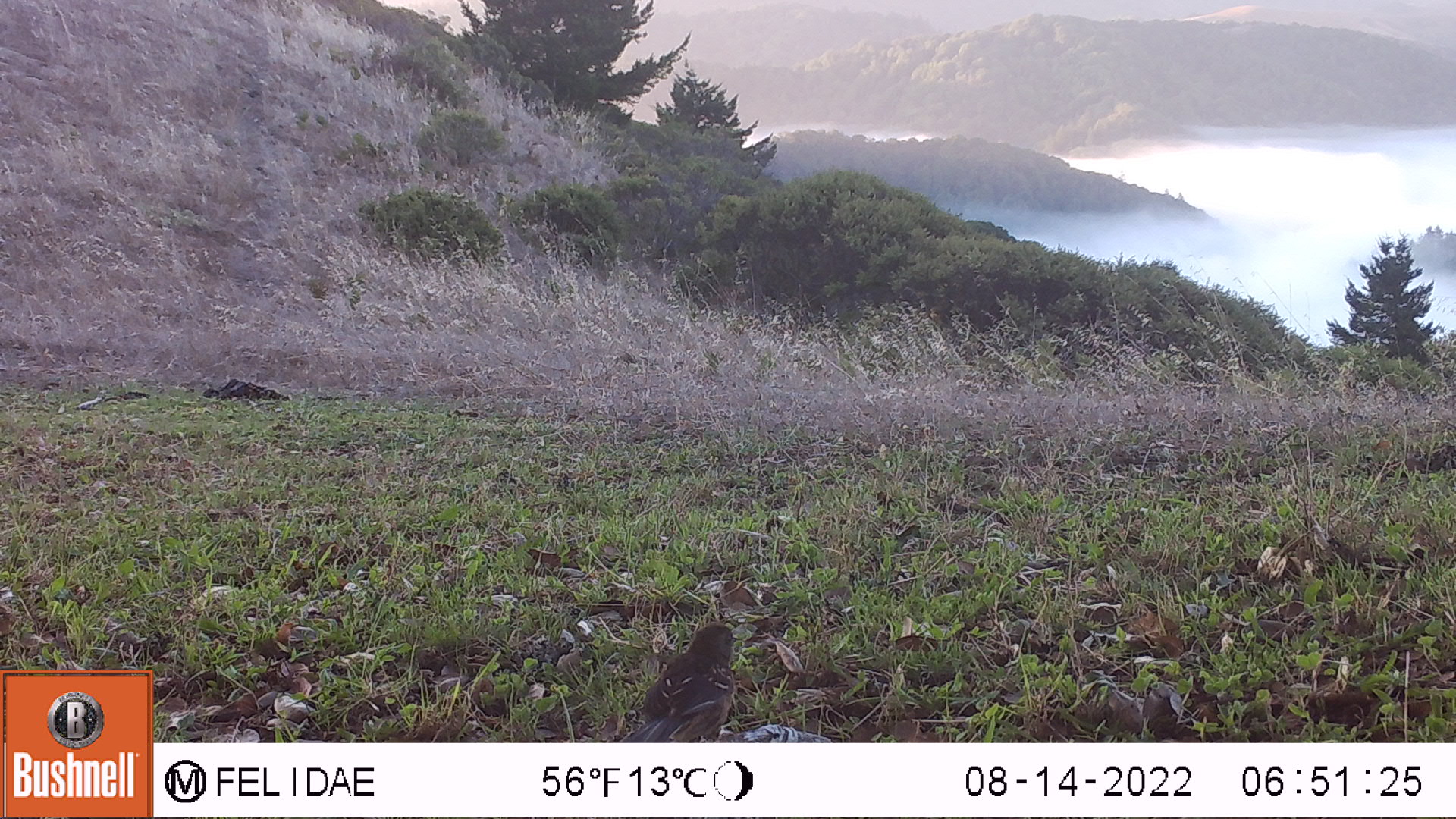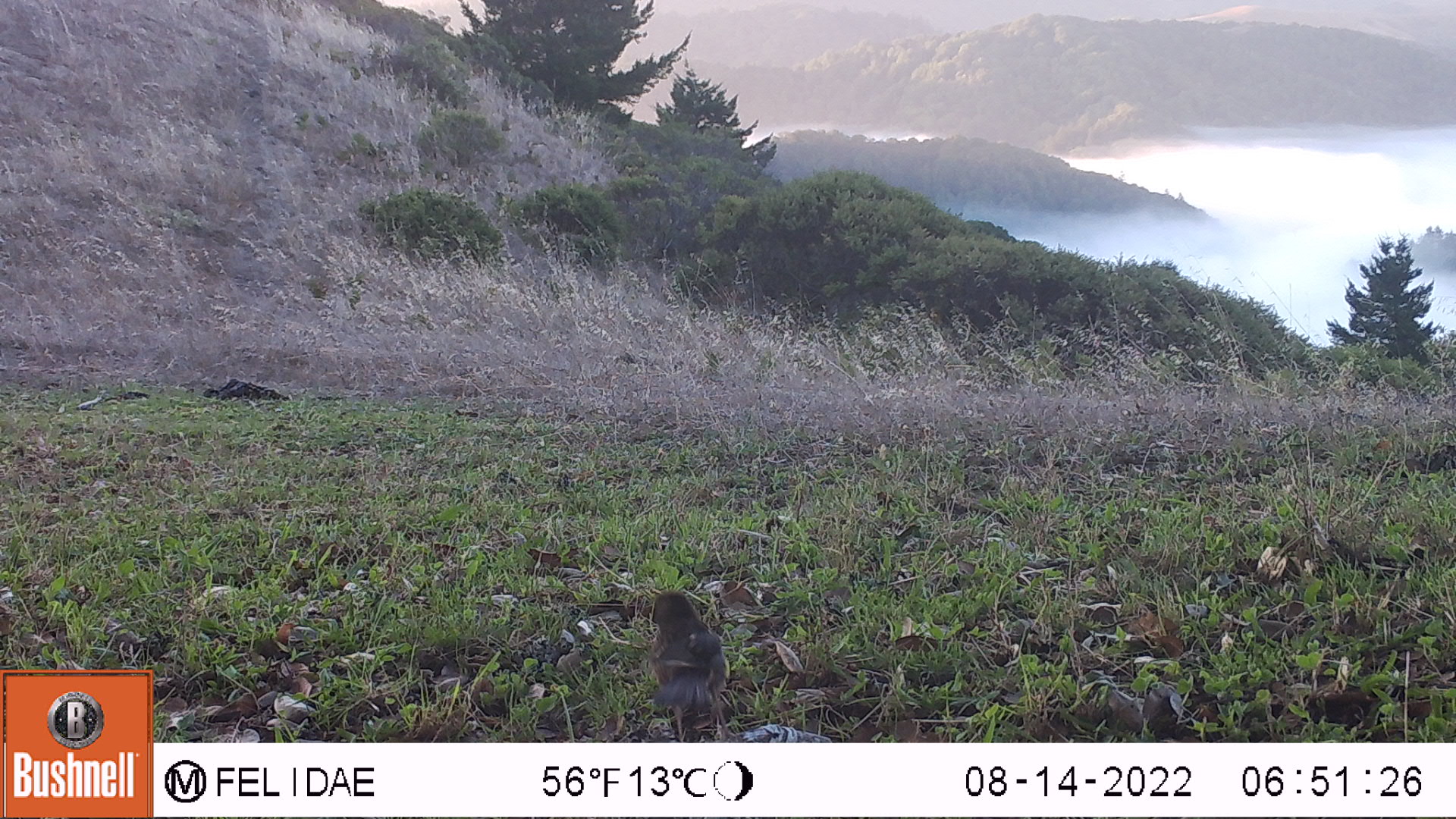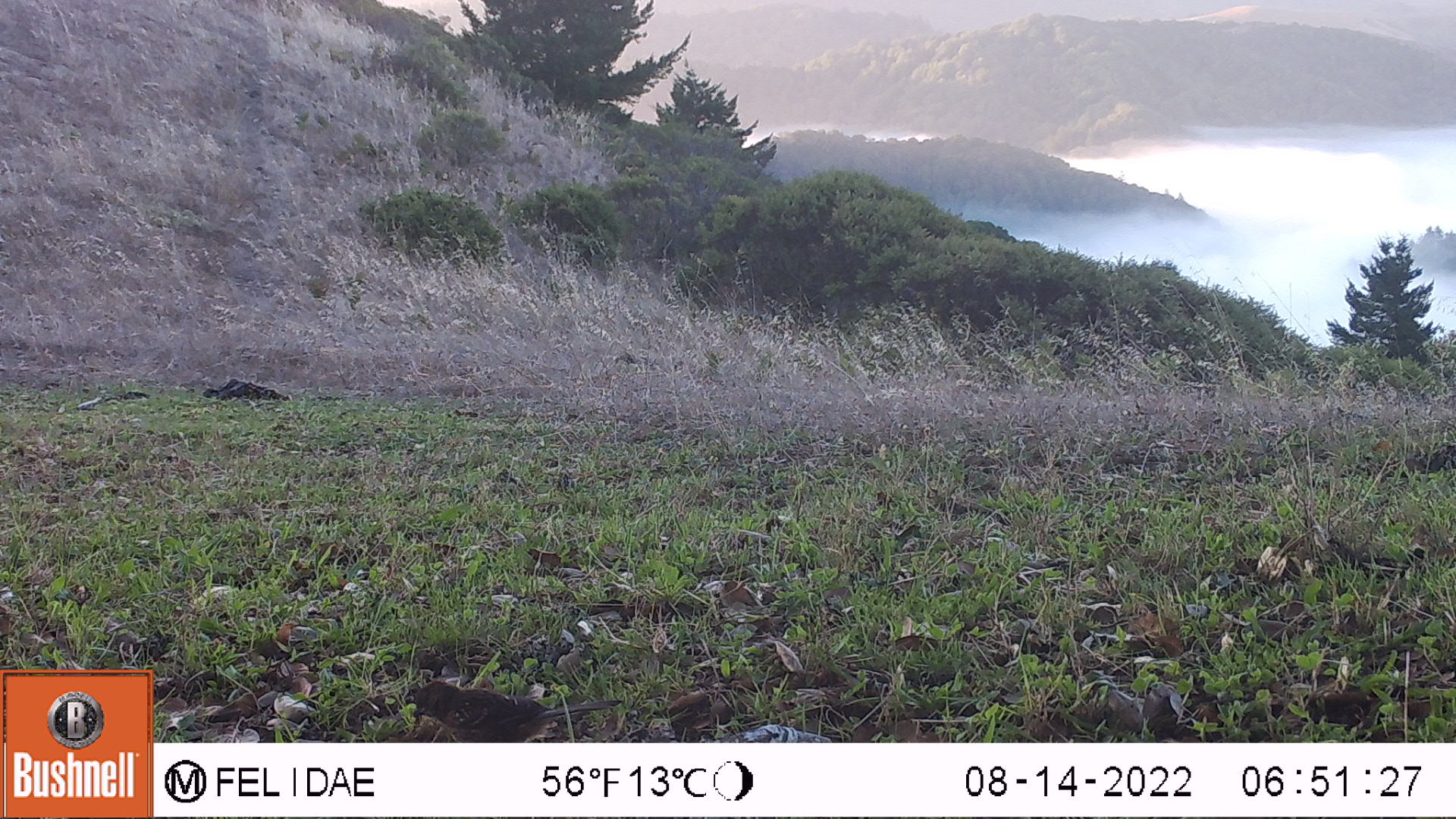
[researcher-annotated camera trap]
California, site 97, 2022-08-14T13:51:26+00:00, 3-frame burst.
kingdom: Animalia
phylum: Chordata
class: Aves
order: Passeriformes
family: Turdidae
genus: Turdus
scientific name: Turdus migratorius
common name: american robin